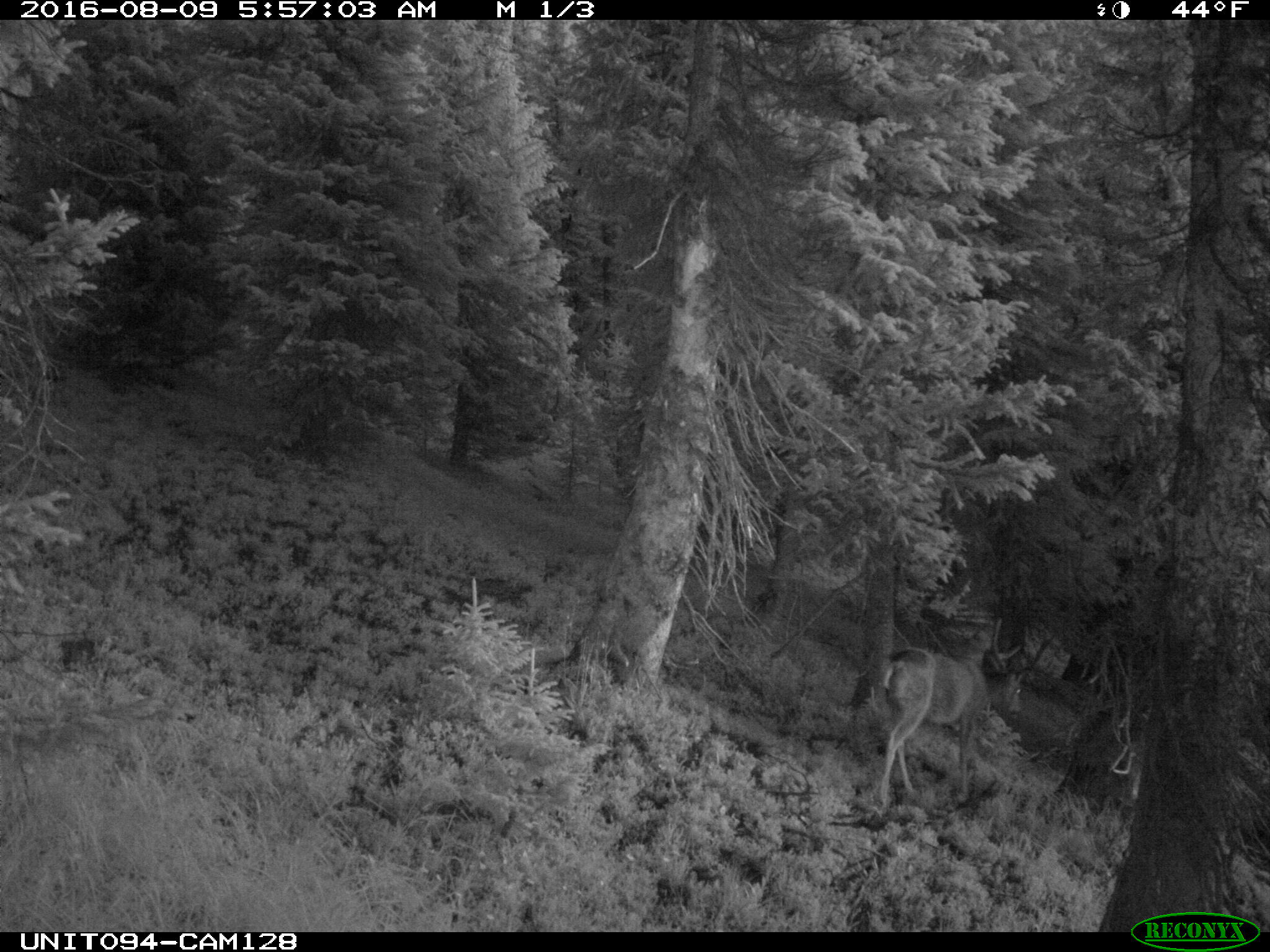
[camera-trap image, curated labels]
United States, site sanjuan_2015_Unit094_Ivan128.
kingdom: Animalia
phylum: Chordata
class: Mammalia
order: Artiodactyla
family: Cervidae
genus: Odocoileus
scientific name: Odocoileus hemionus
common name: mule deer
Odocoileus hemionus (mule deer).